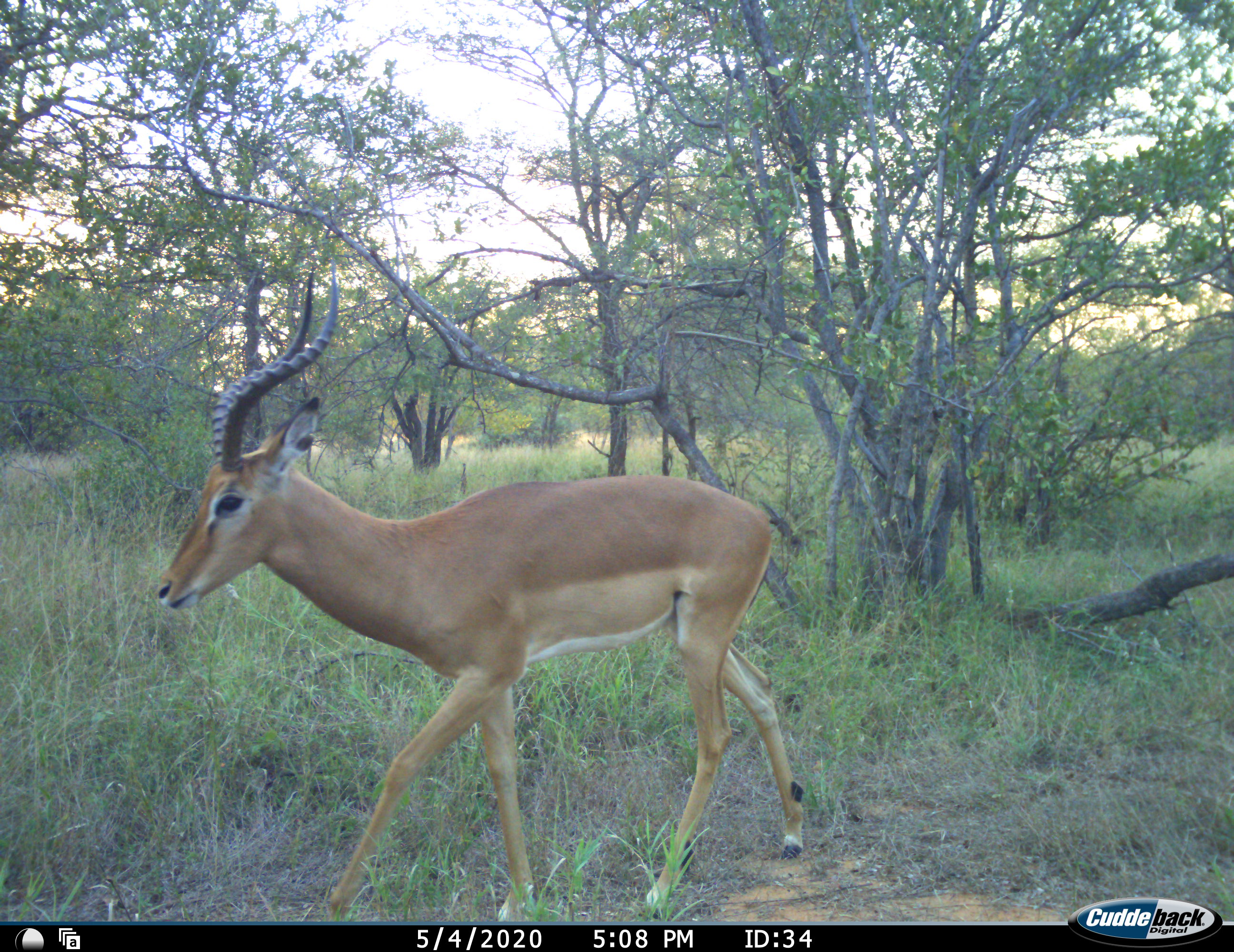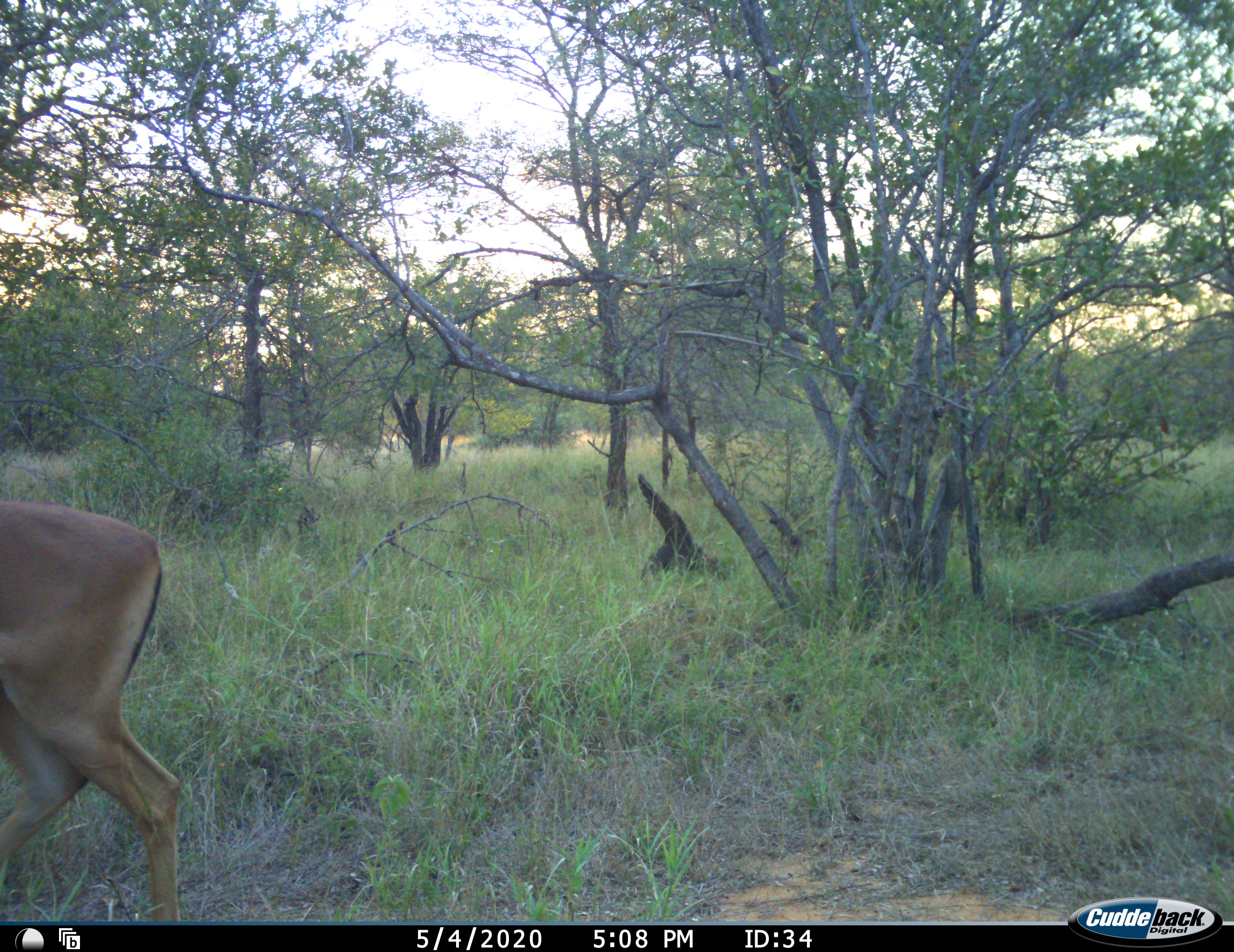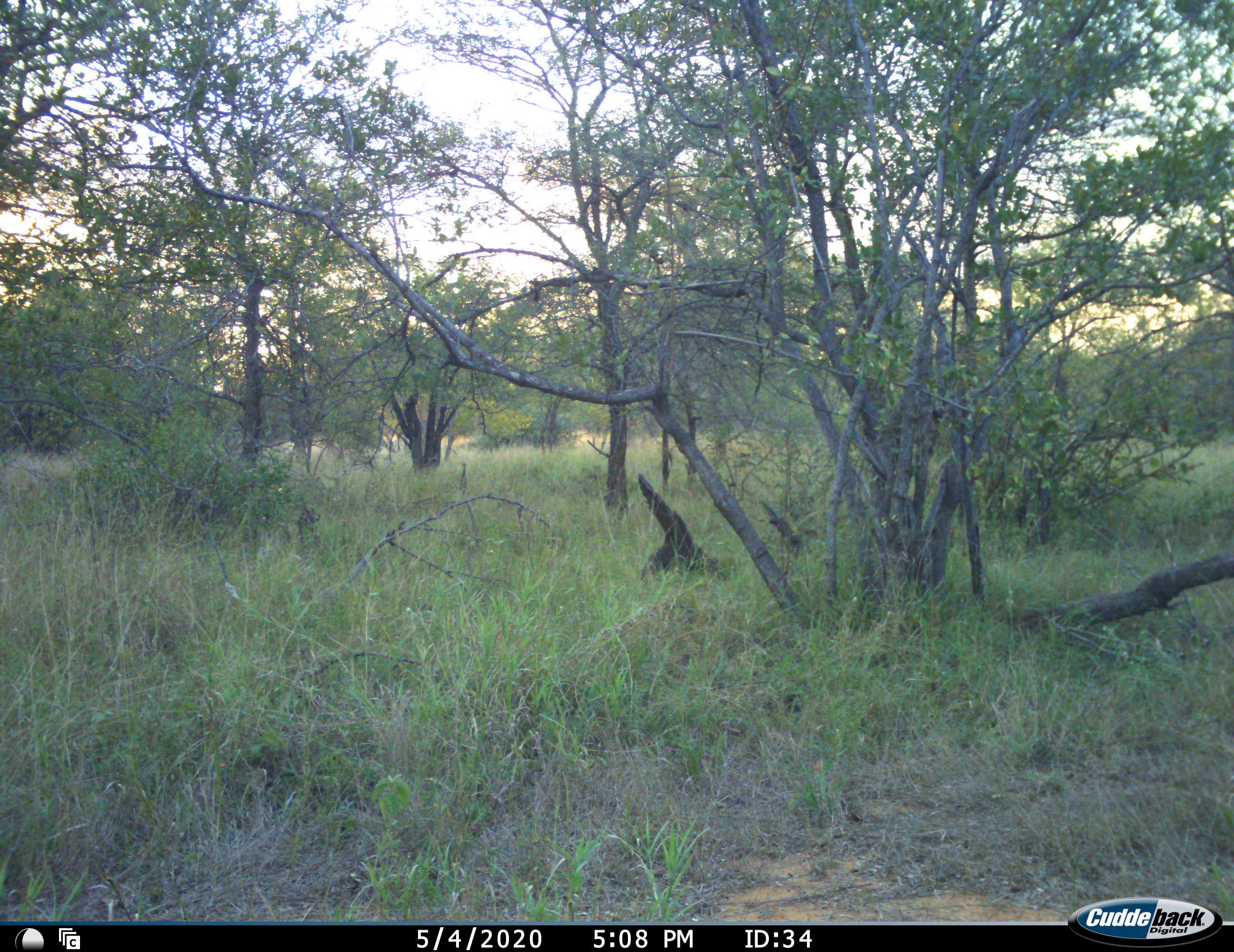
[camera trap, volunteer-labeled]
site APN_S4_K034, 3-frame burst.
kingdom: Animalia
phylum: Chordata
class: Mammalia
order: Artiodactyla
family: Bovidae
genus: Aepyceros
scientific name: Aepyceros melampus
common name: impala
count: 1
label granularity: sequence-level